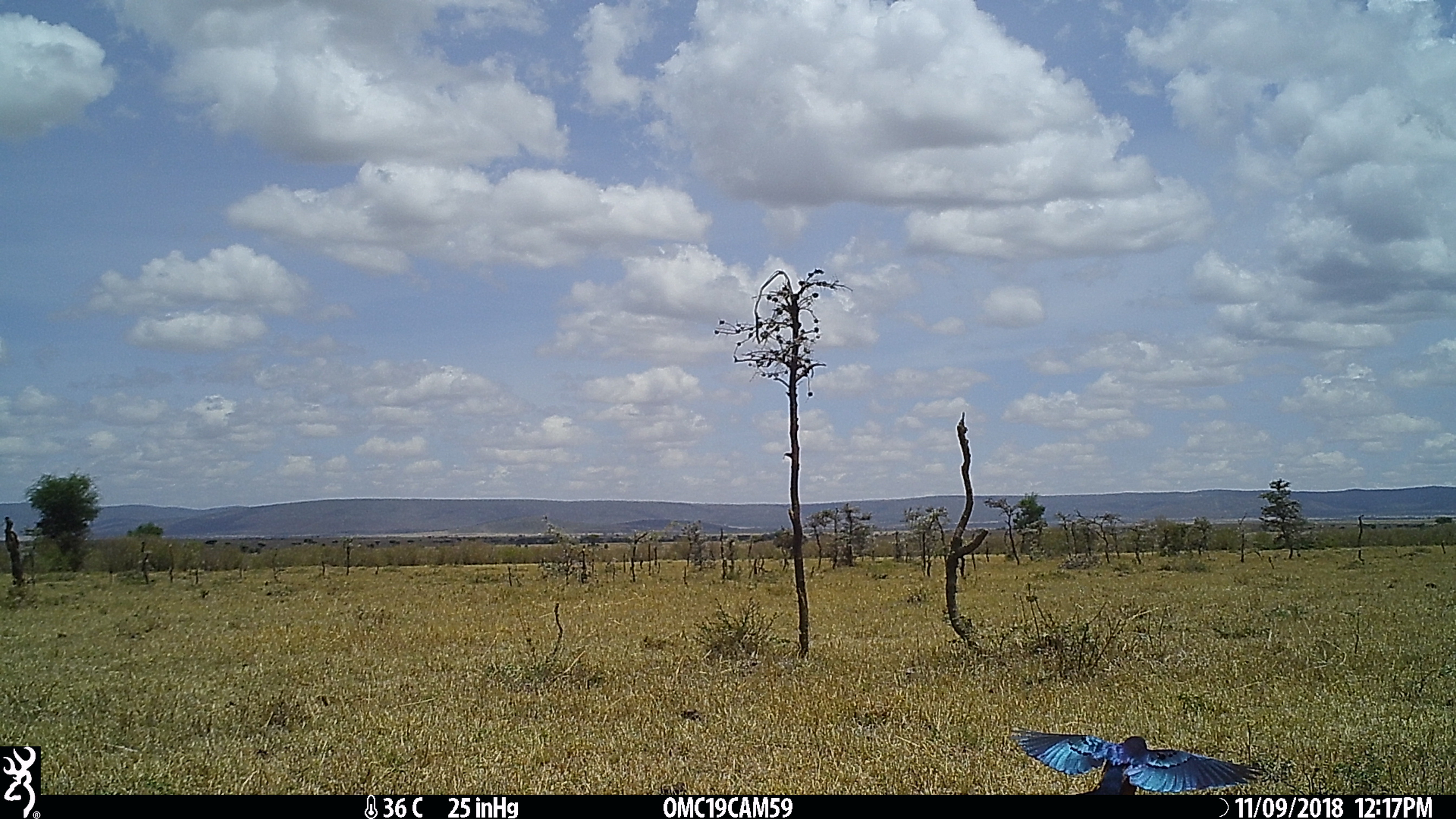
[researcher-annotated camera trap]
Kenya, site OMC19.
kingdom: Animalia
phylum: Chordata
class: Aves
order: Passeriformes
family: Sturnidae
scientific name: Sturnidae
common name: starling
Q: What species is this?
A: Starling (Sturnidae).